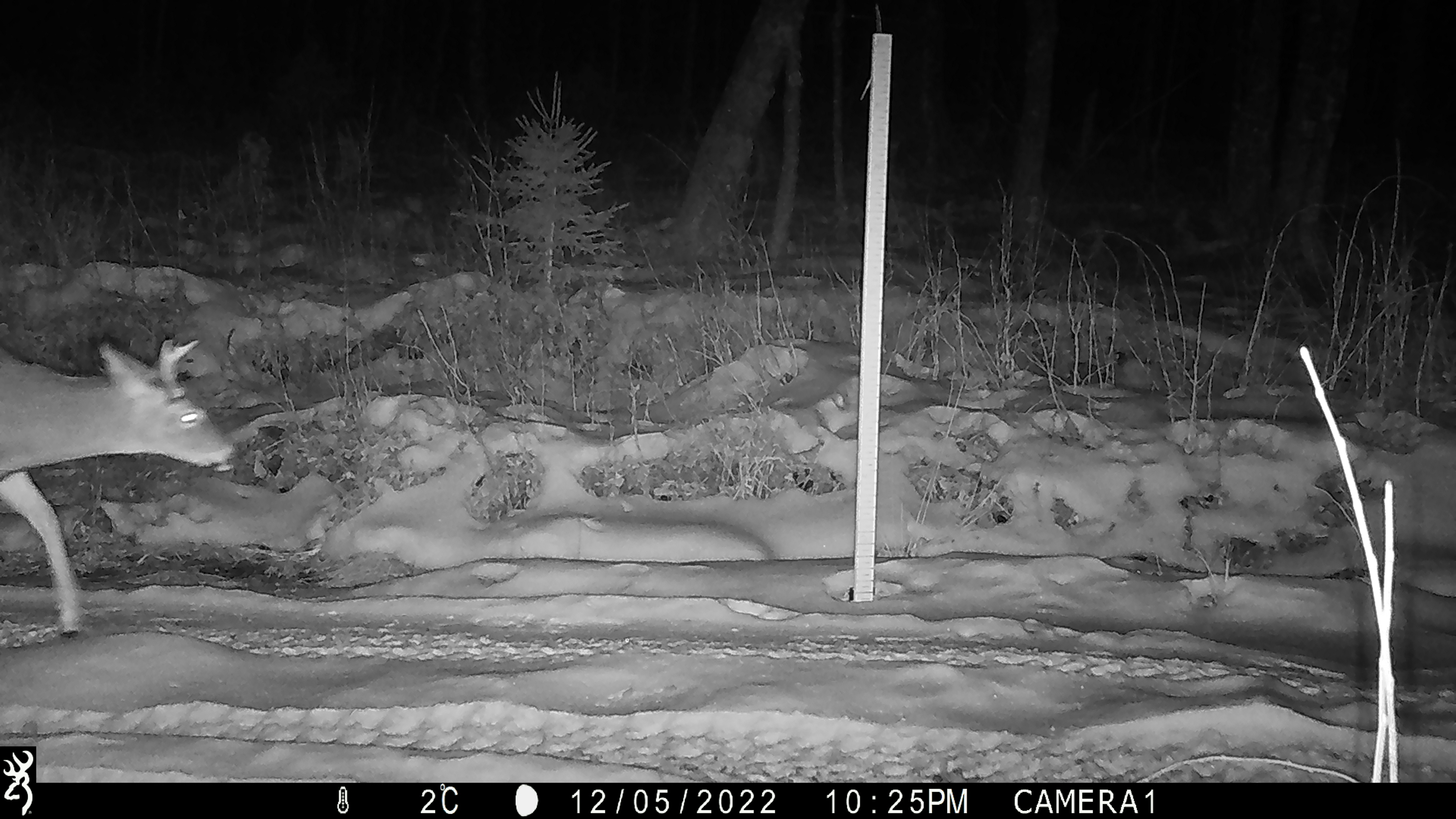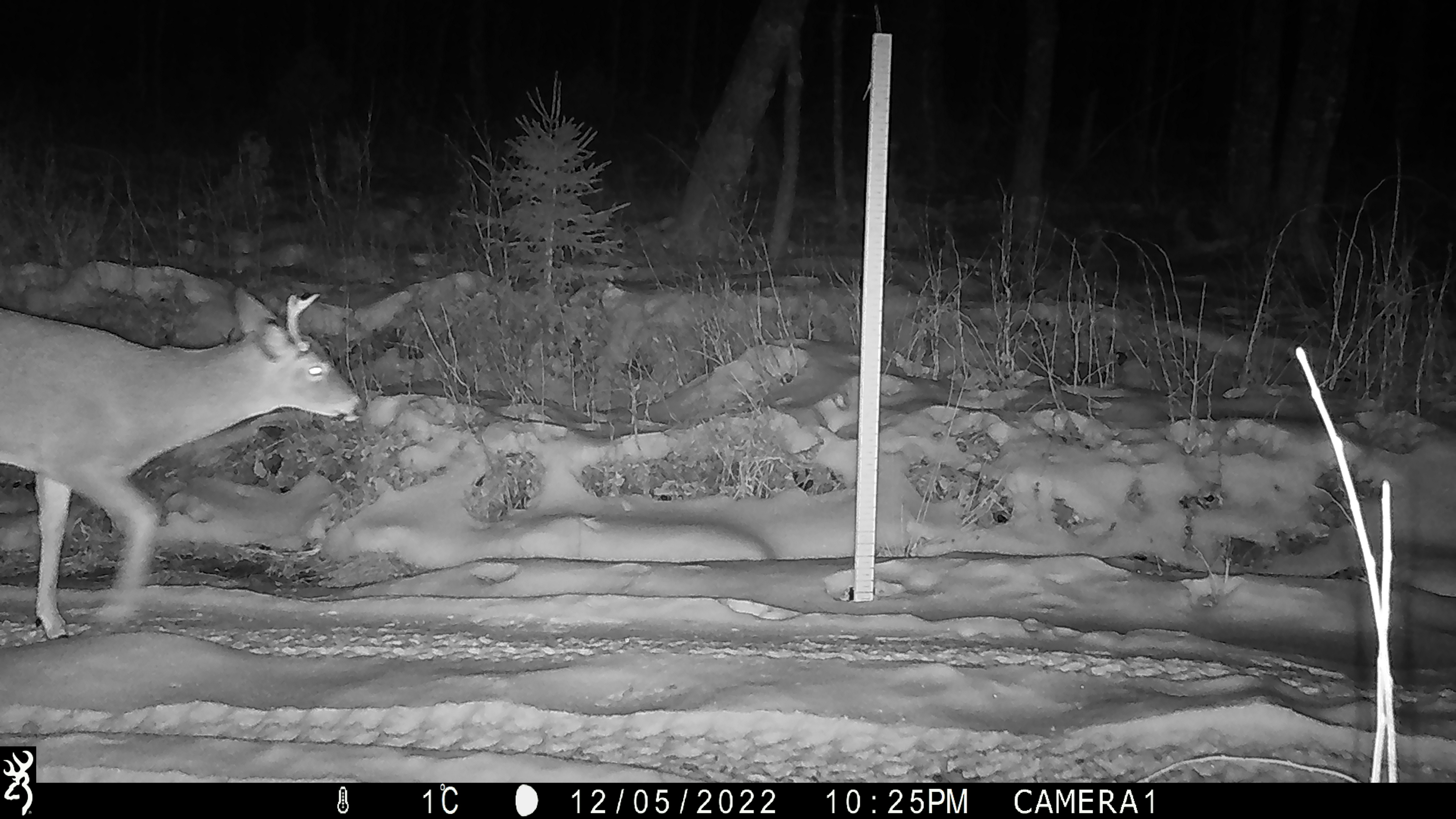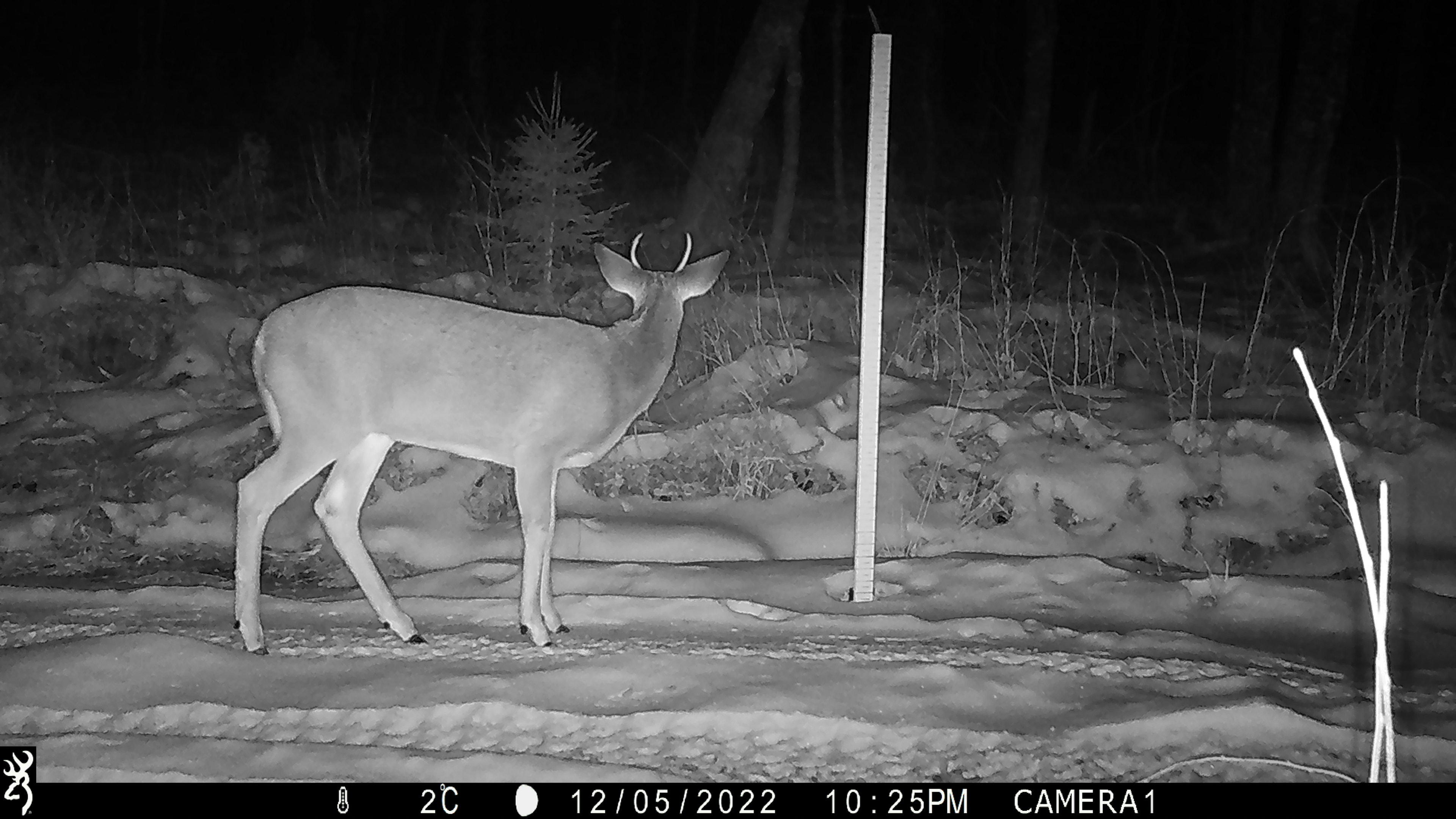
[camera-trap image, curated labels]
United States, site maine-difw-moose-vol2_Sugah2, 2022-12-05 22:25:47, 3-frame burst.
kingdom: Animalia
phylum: Chordata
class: Mammalia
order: Artiodactyla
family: Cervidae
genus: Odocoileus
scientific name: Odocoileus virginianus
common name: white-tailed deer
White-tailed deer (Odocoileus virginianus).